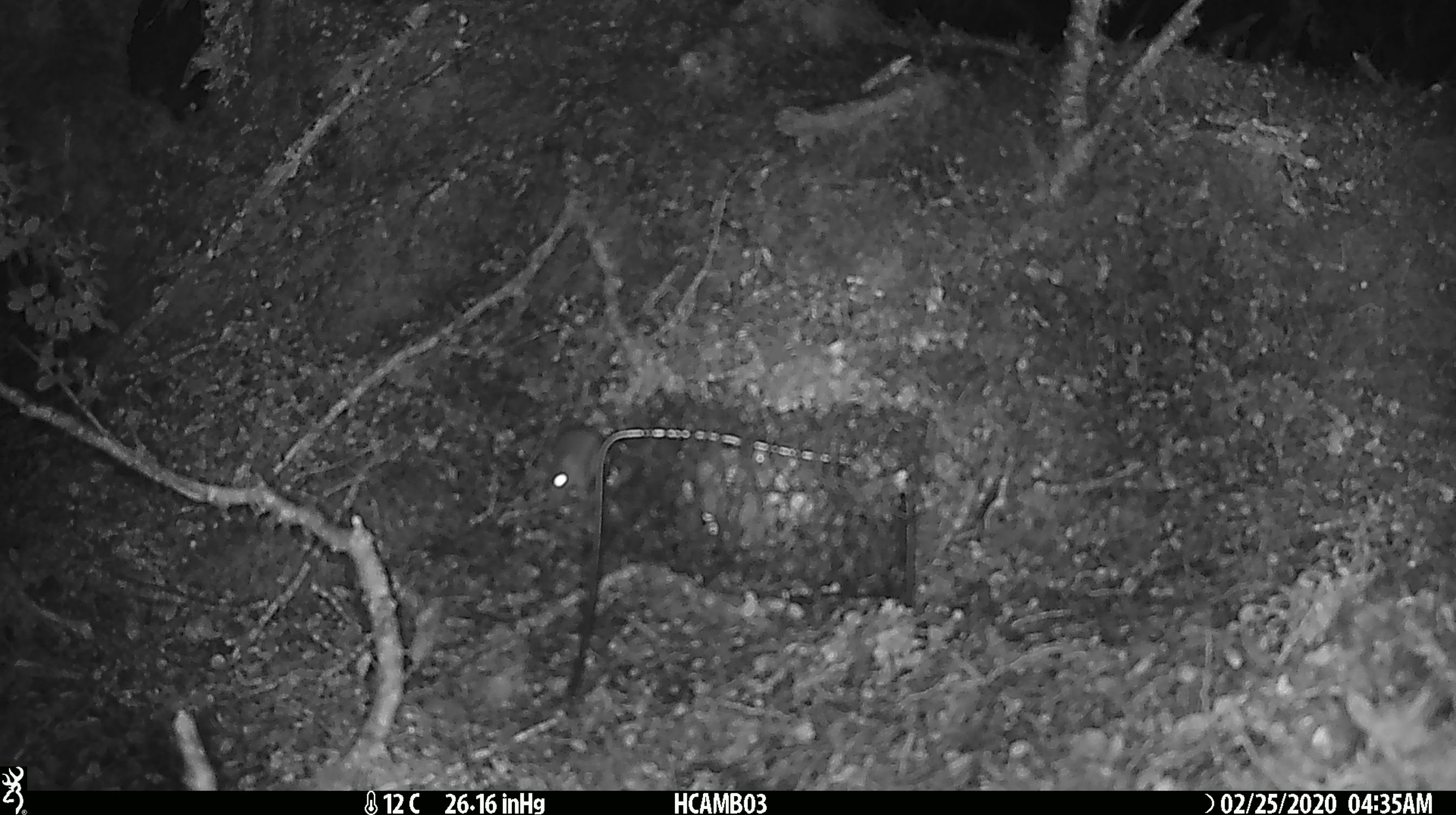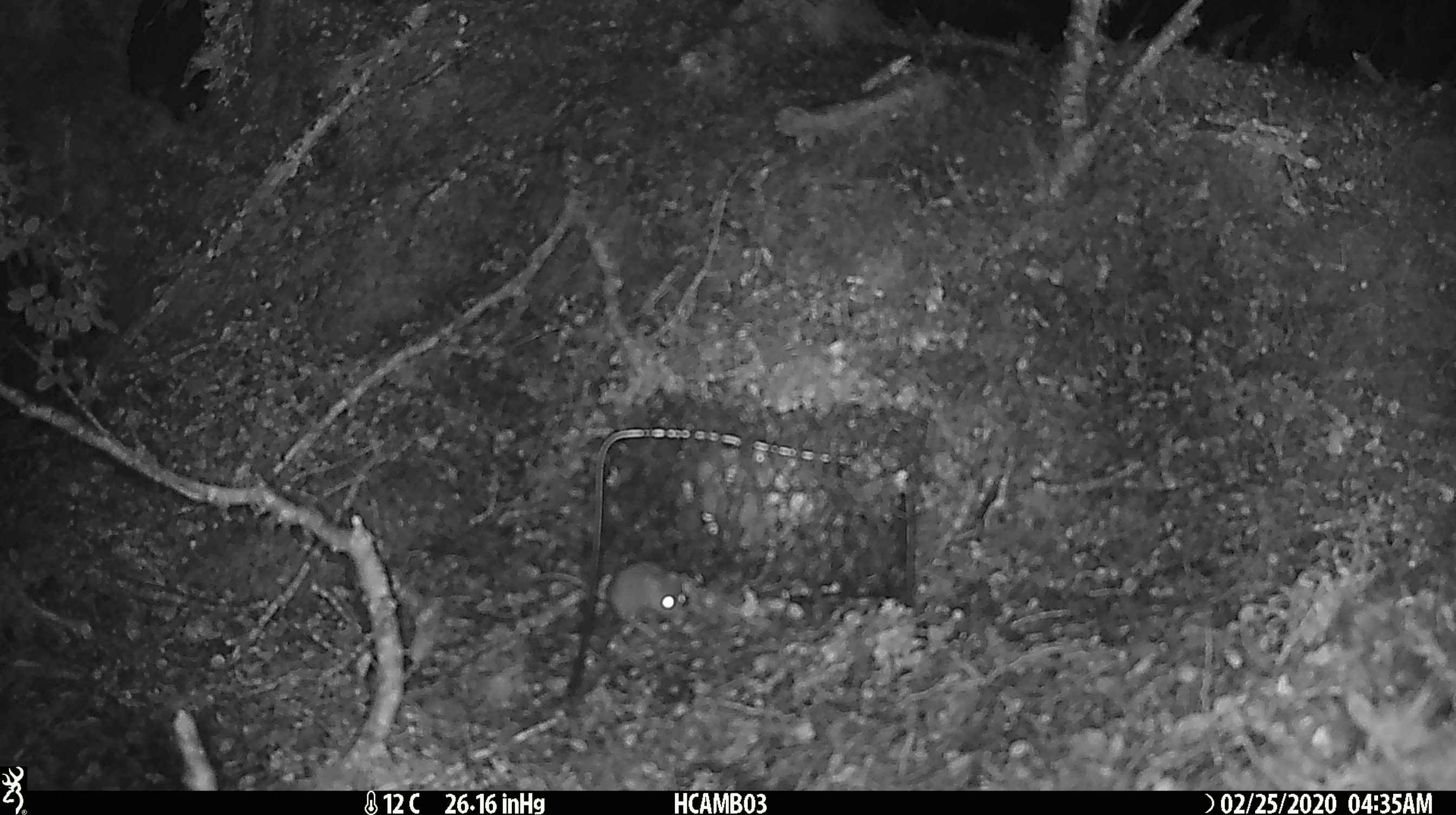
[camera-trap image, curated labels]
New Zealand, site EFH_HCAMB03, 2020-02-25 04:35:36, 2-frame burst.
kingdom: Animalia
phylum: Chordata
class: Mammalia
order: Rodentia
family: Muridae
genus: Mus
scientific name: Mus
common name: mouse